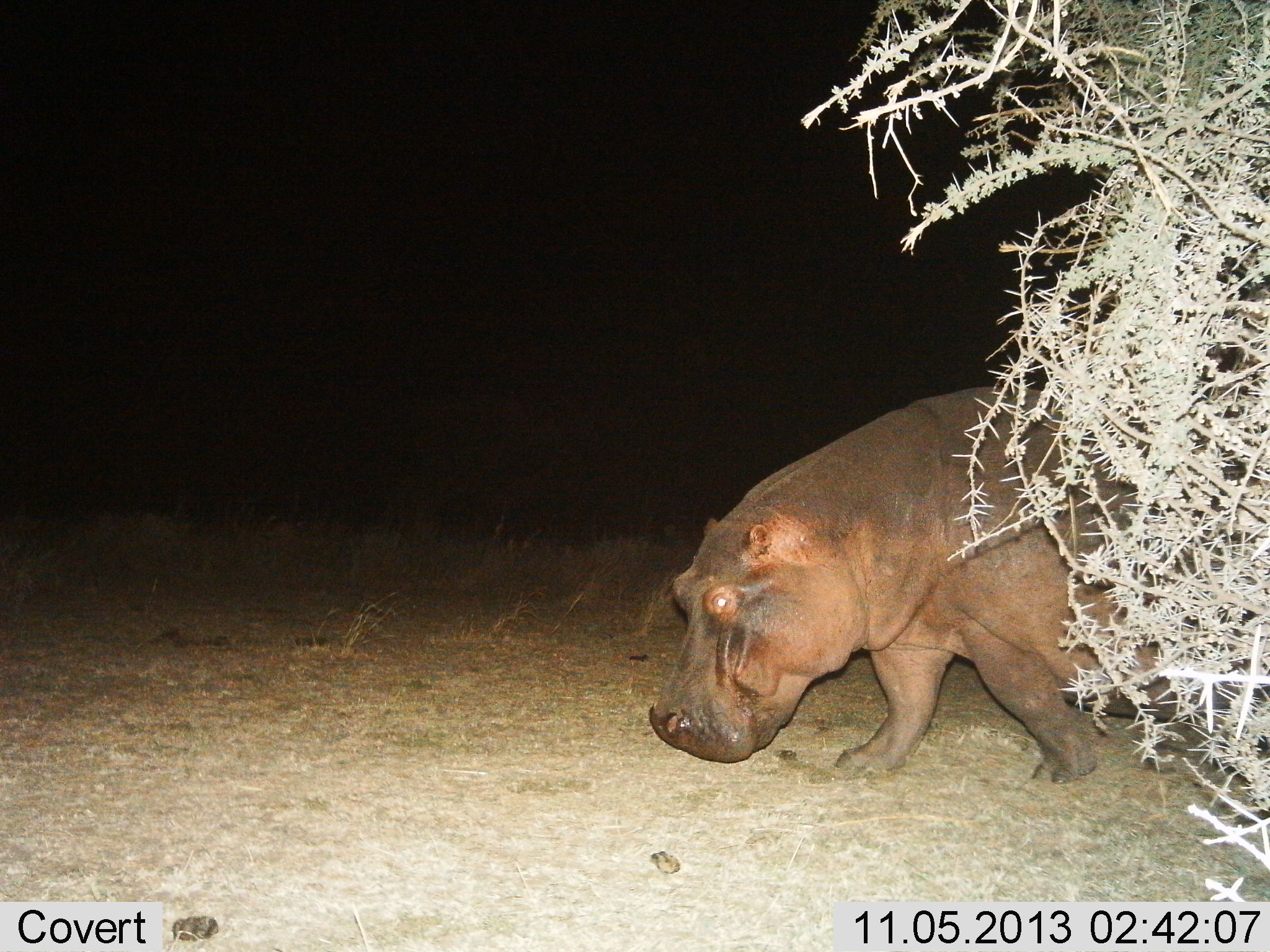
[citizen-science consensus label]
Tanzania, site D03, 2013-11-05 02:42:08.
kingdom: Animalia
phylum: Chordata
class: Mammalia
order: Artiodactyla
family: Hippopotamidae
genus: Hippopotamus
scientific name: Hippopotamus amphibius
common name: hippopotamus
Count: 1.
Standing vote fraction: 0%.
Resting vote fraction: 0%.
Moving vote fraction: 100%.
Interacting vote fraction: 0%.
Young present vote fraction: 0%.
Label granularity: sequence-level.